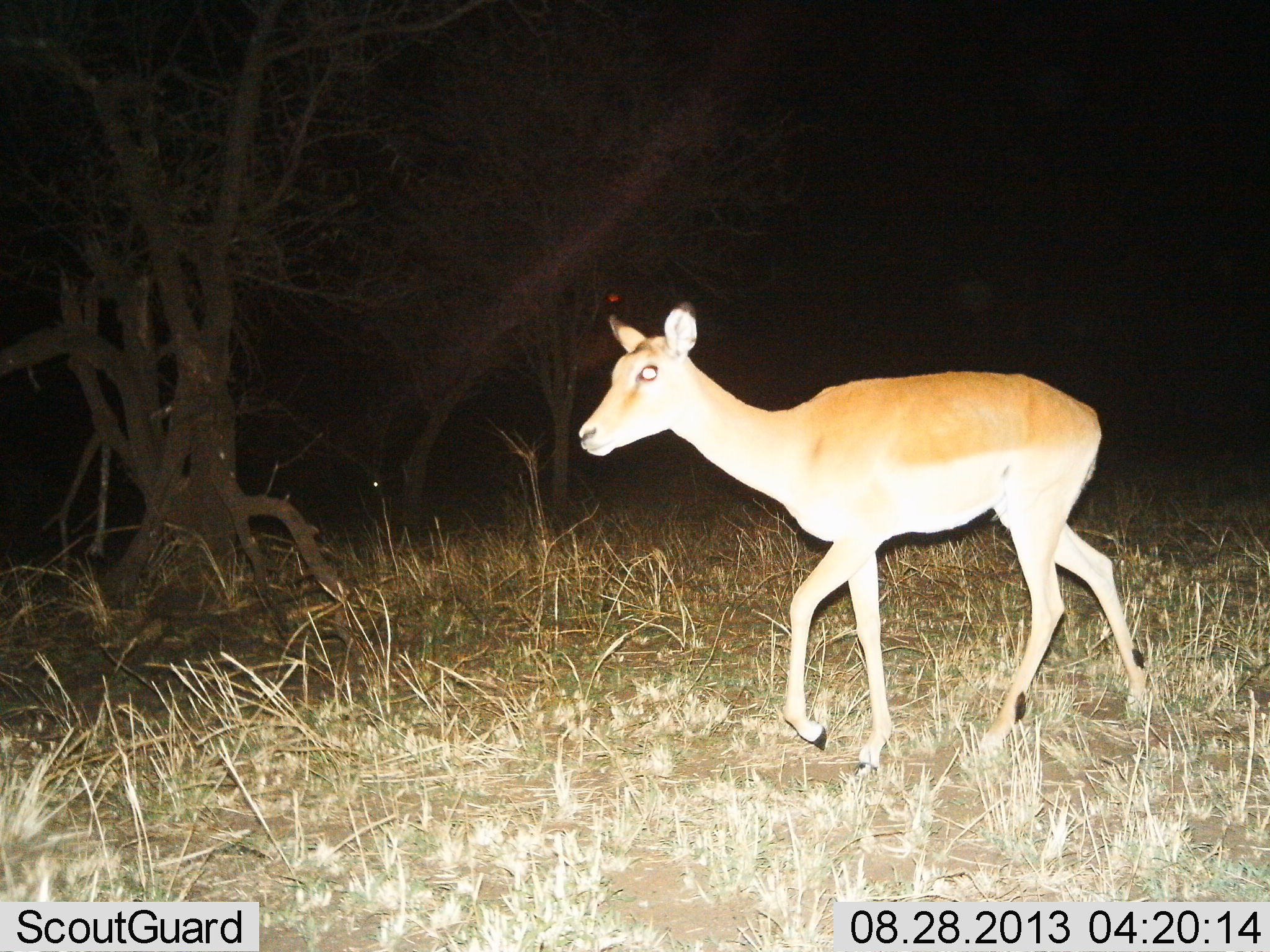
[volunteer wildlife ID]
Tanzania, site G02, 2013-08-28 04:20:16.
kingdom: Animalia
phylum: Chordata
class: Mammalia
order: Artiodactyla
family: Bovidae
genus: Aepyceros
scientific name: Aepyceros melampus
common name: impala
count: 1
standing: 6%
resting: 0%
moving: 94%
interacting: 0%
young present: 6%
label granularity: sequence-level